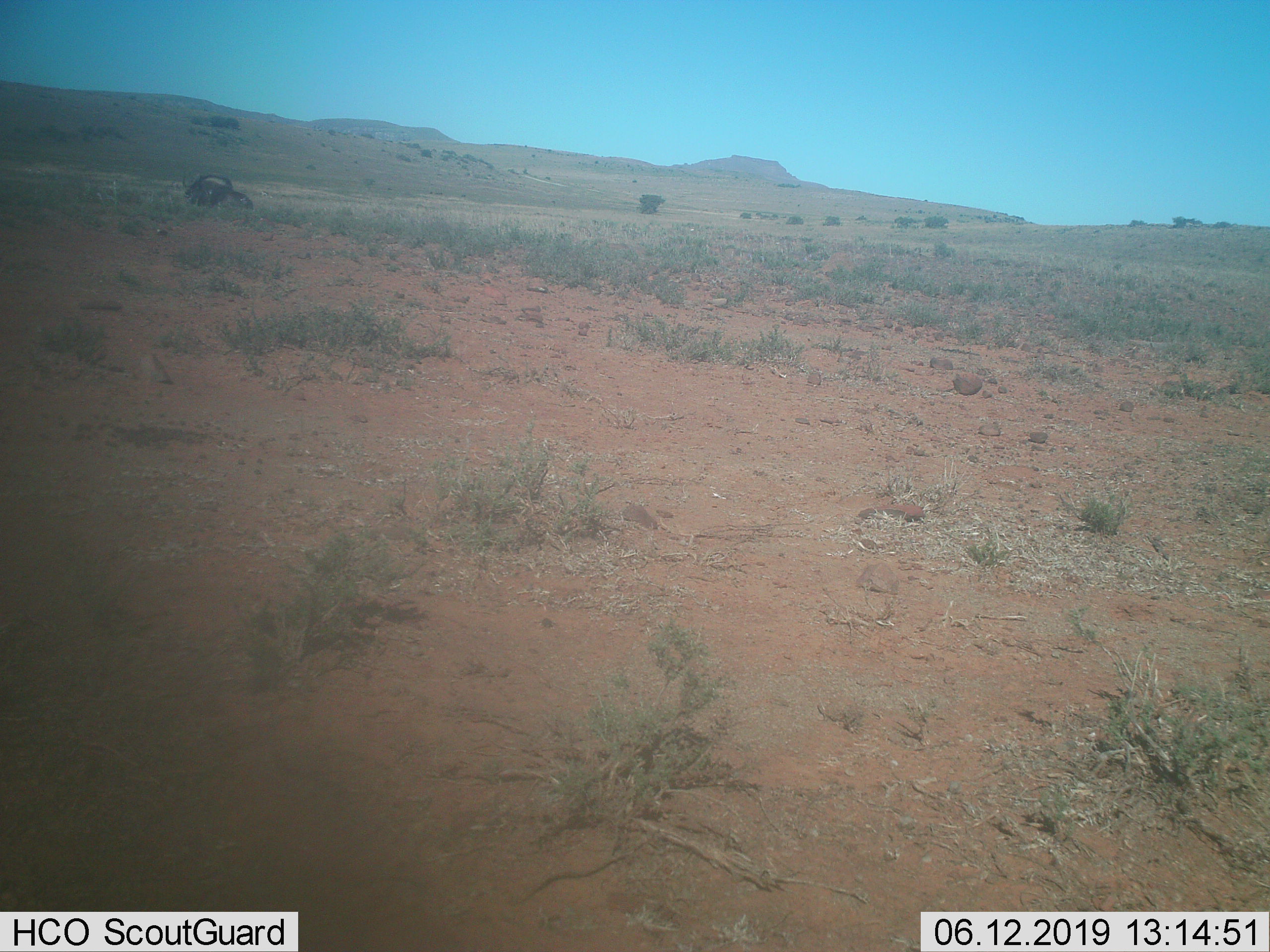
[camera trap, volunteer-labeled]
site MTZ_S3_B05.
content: unidentified animal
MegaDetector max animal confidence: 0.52